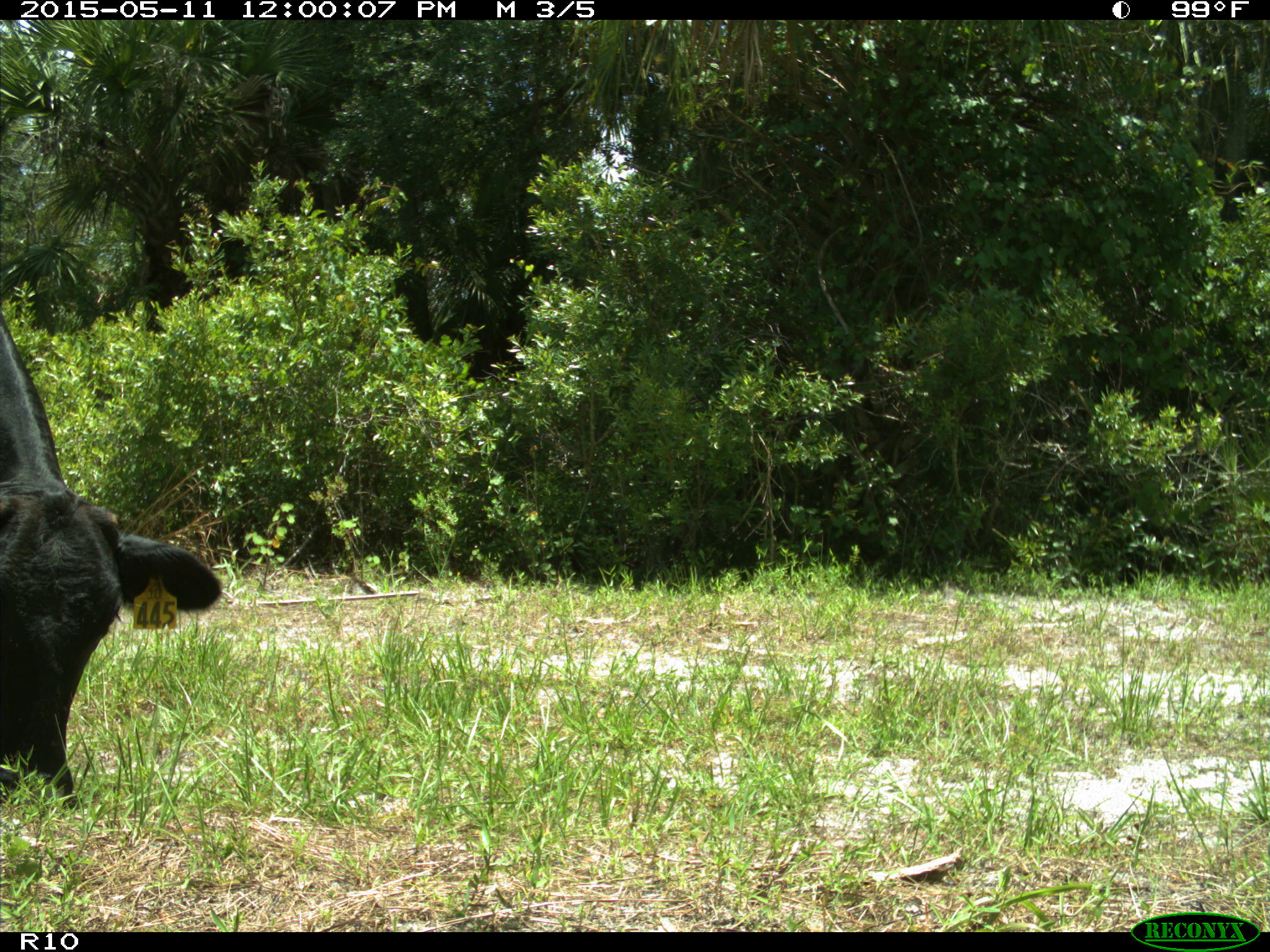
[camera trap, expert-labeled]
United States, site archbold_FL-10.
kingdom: Animalia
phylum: Chordata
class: Mammalia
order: Artiodactyla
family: Bovidae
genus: Bos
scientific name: Bos taurus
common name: domestic cow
Bos taurus (domestic cow).